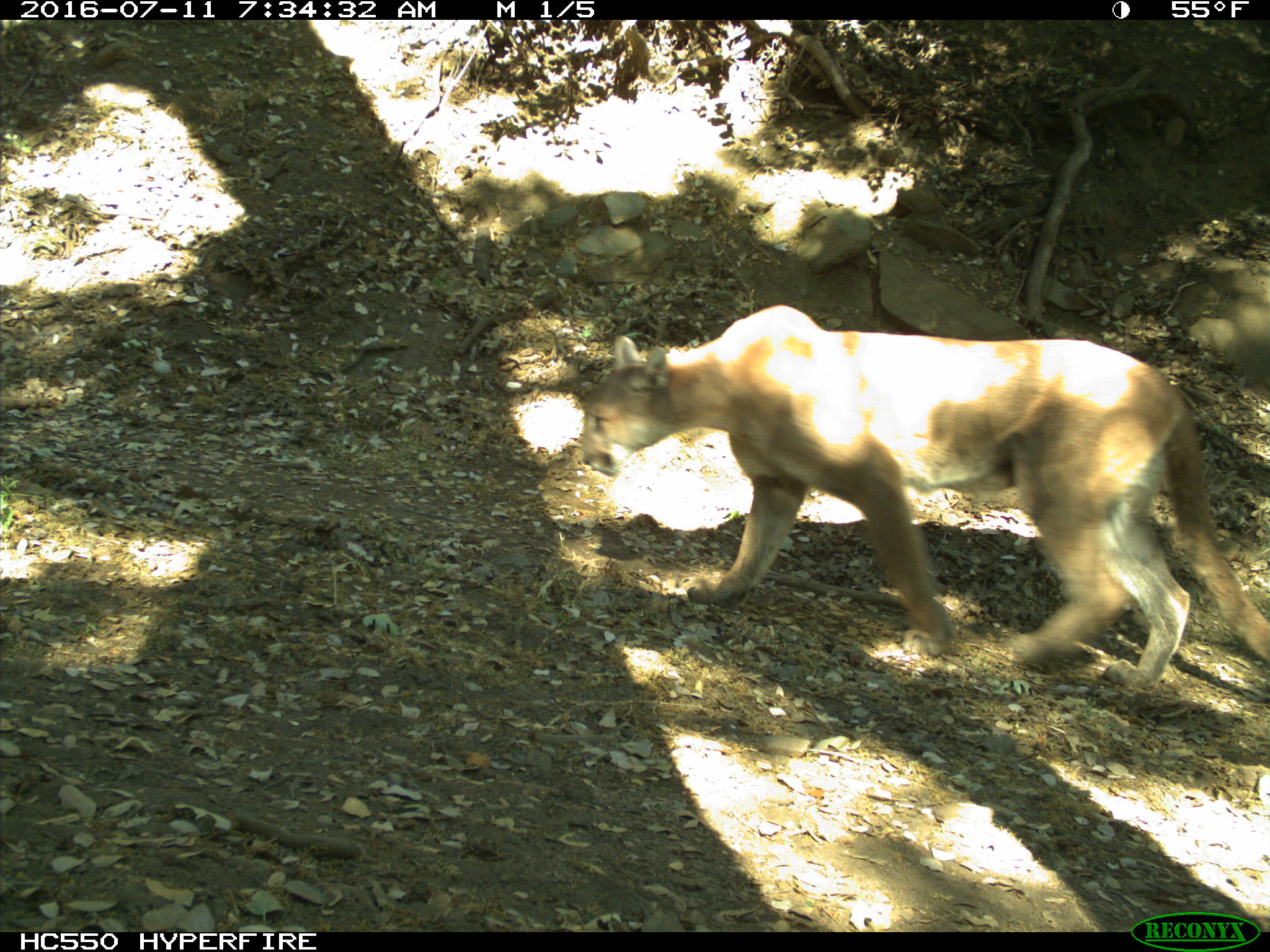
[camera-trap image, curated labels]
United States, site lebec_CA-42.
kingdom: Animalia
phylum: Chordata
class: Mammalia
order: Carnivora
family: Felidae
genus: Puma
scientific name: Puma concolor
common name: mountain lion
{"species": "Puma concolor (mountain lion)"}